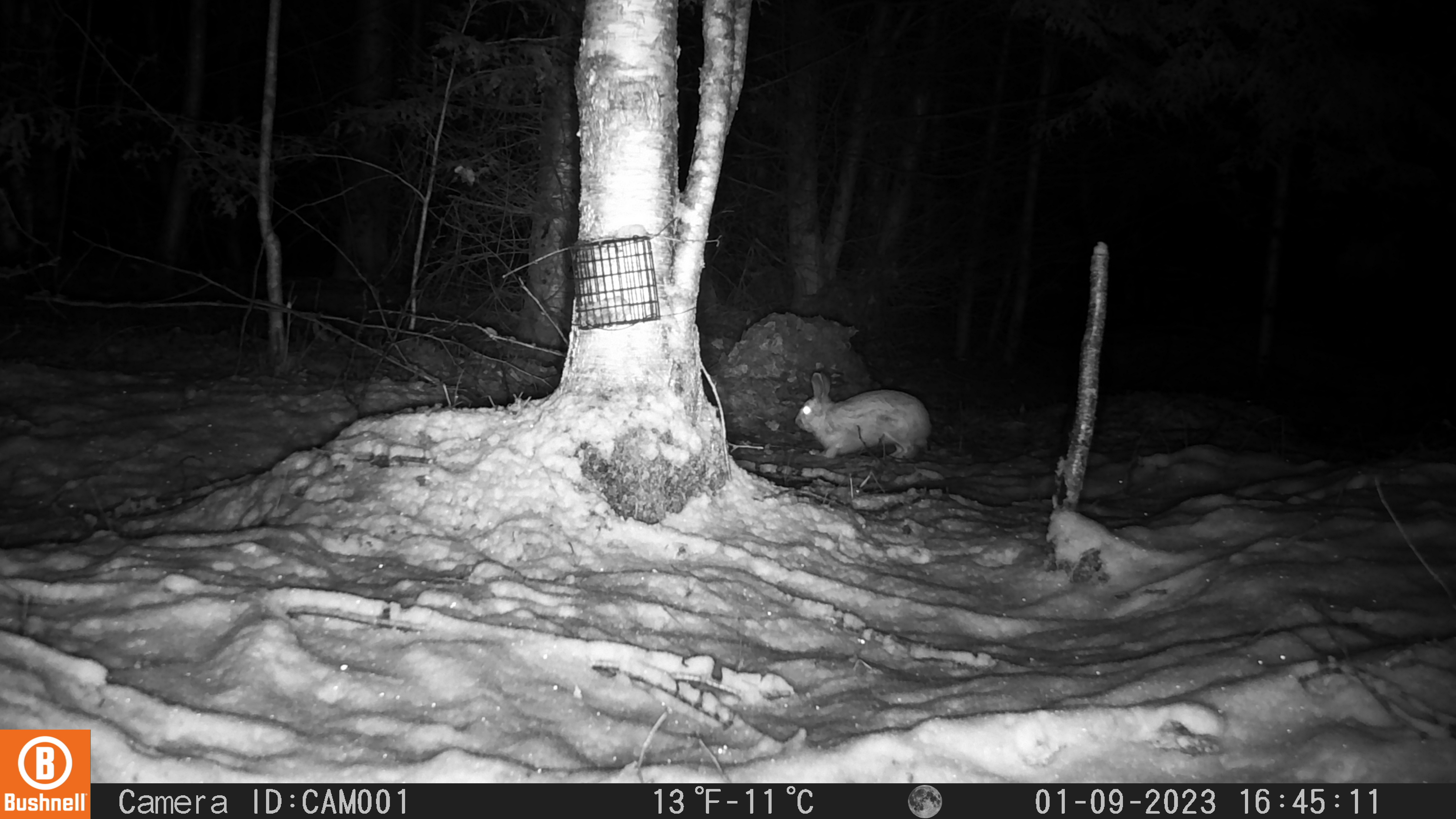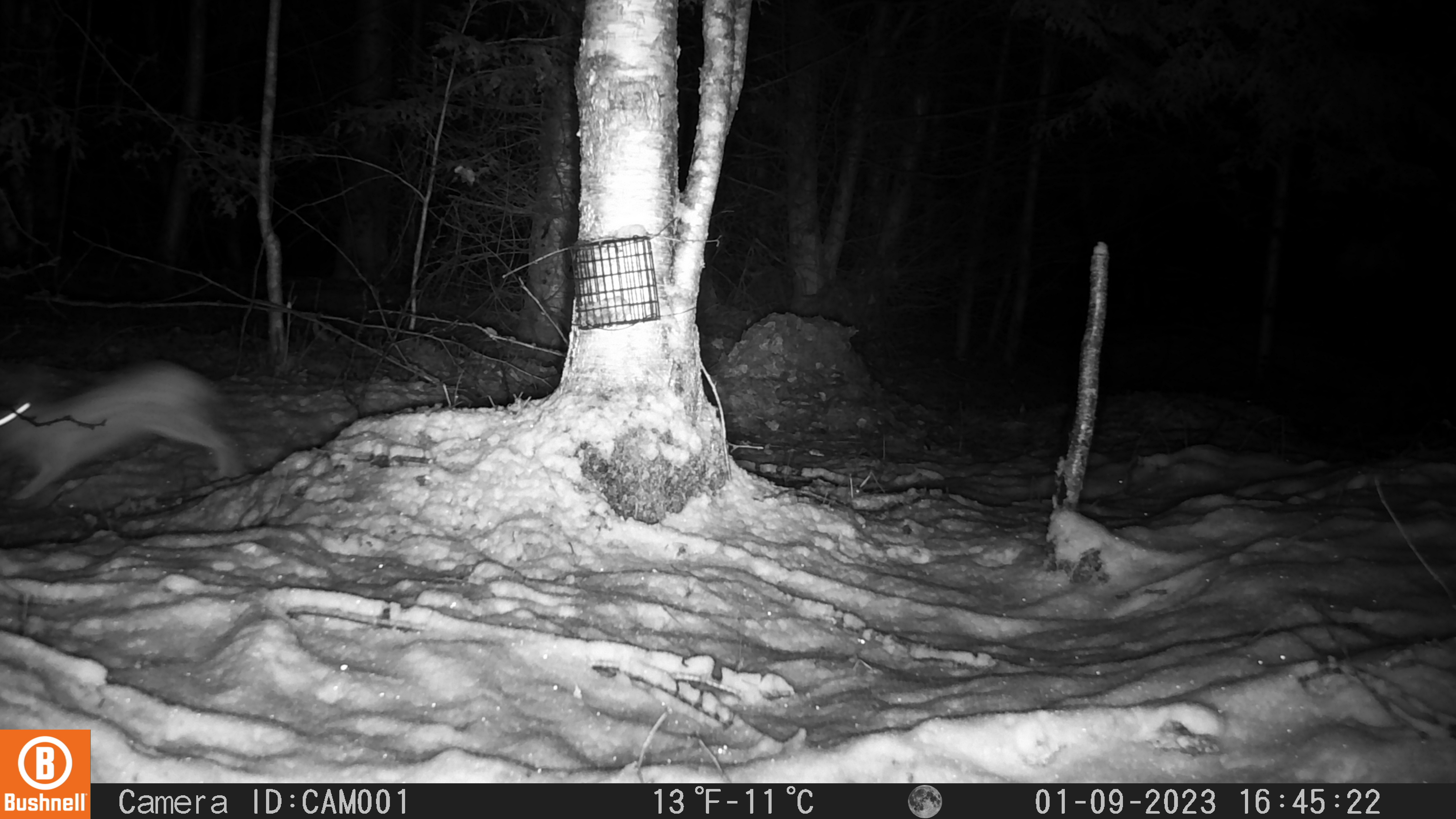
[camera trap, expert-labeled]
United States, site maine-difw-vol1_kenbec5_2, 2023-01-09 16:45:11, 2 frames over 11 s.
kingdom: Animalia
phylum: Chordata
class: Mammalia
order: Lagomorpha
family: Leporidae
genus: Lepus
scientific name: Lepus americanus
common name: snowshoe hare